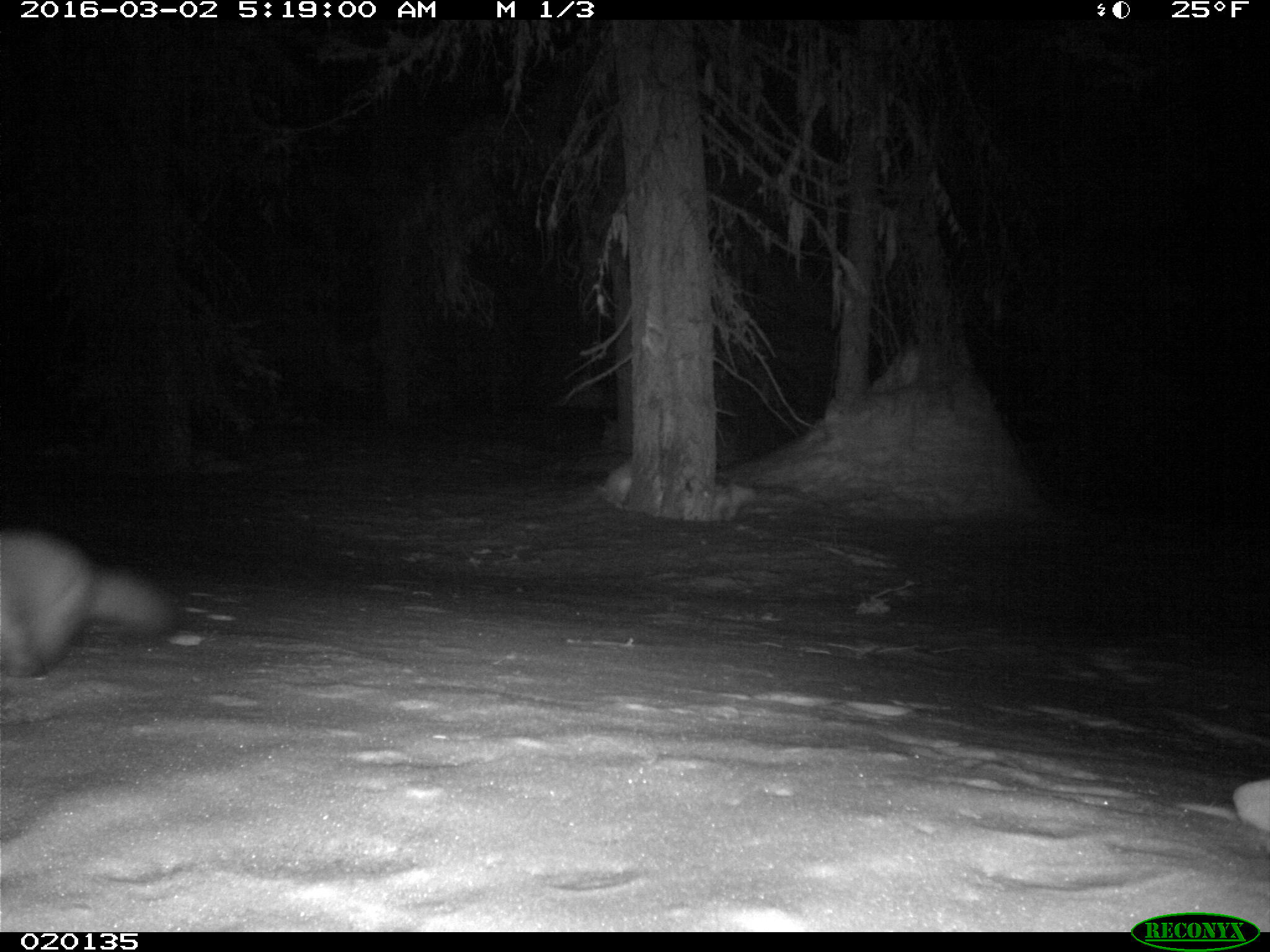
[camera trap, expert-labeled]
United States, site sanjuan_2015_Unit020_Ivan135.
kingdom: Animalia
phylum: Chordata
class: Mammalia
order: Carnivora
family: Mustelidae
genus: Martes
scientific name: Martes americana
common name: american marten